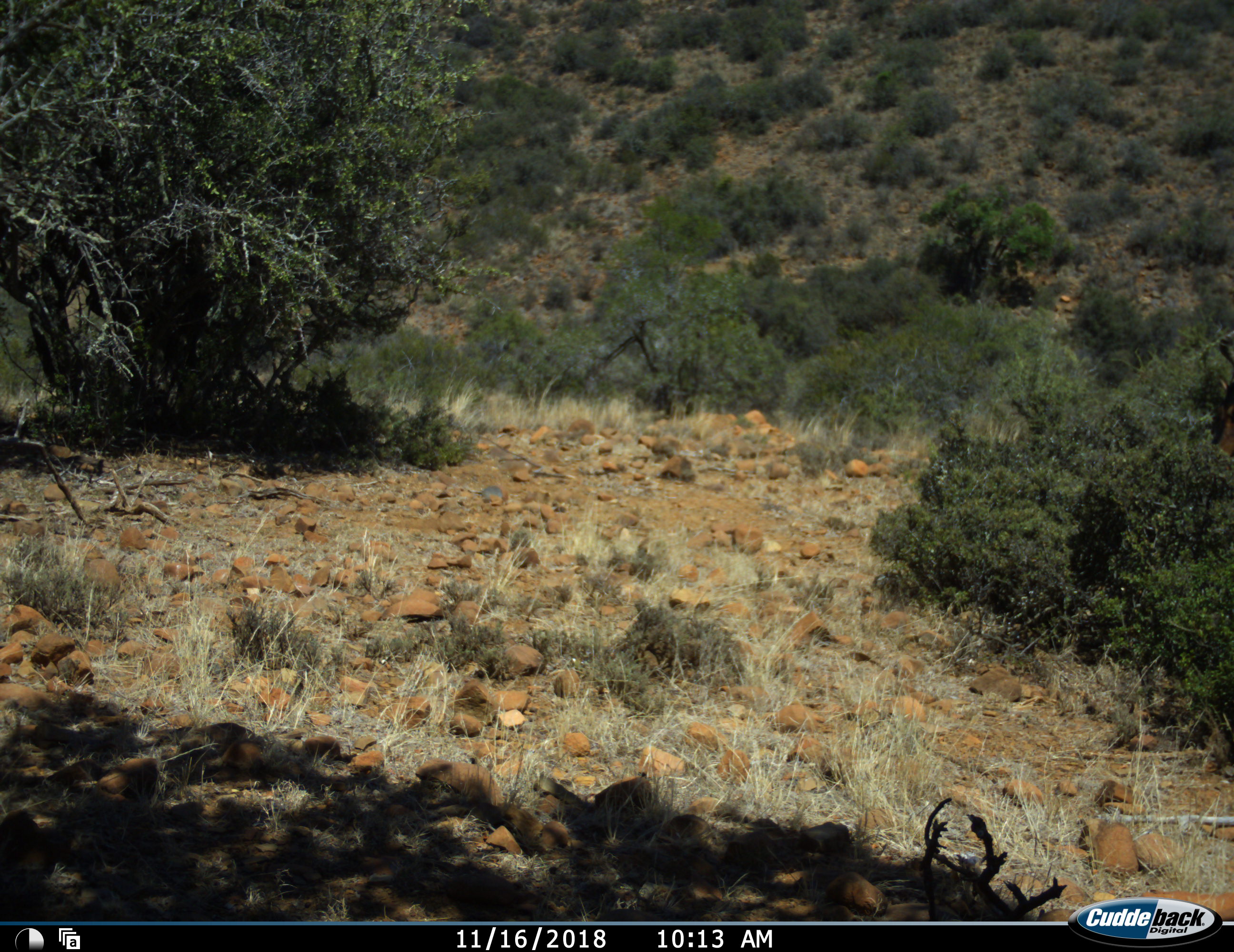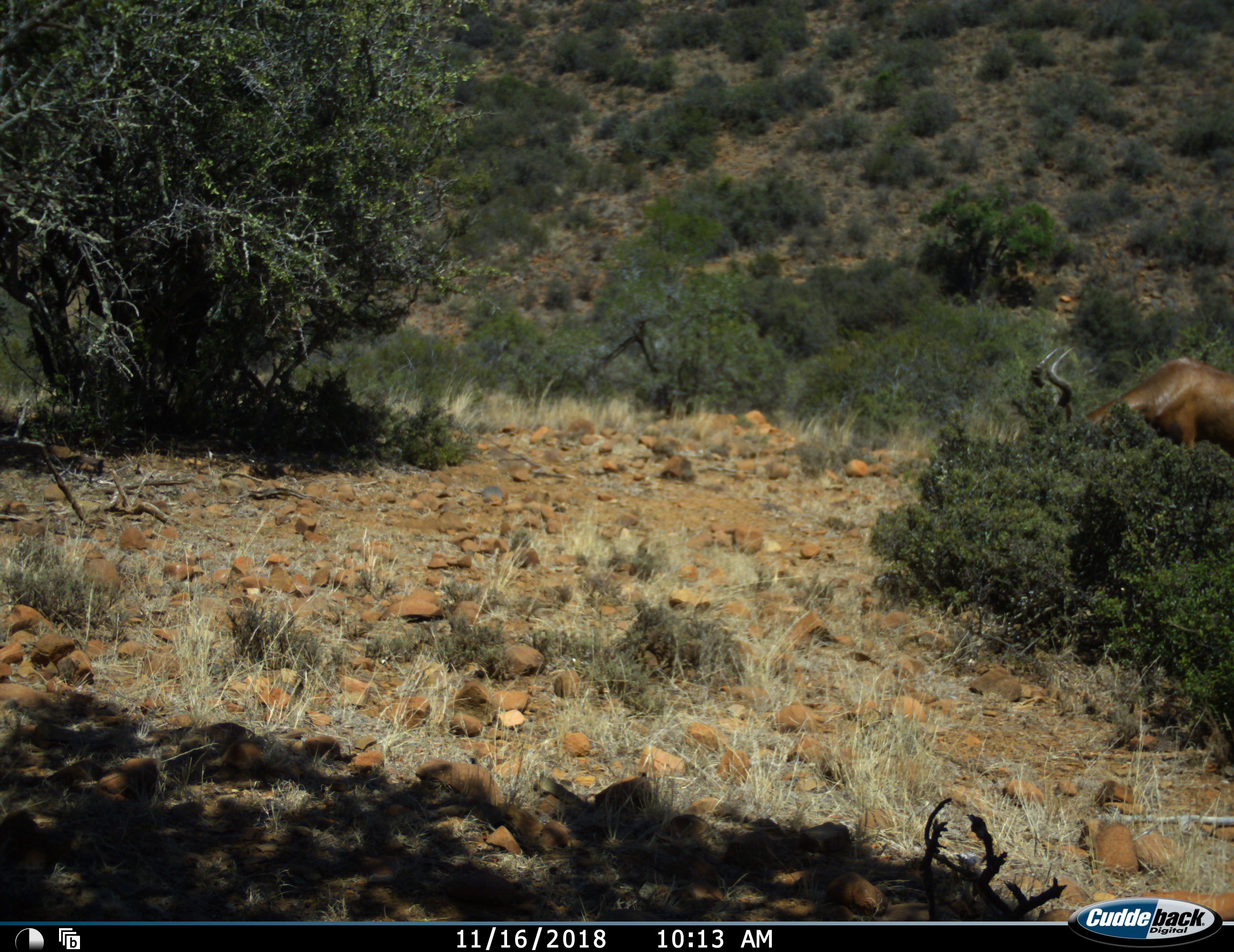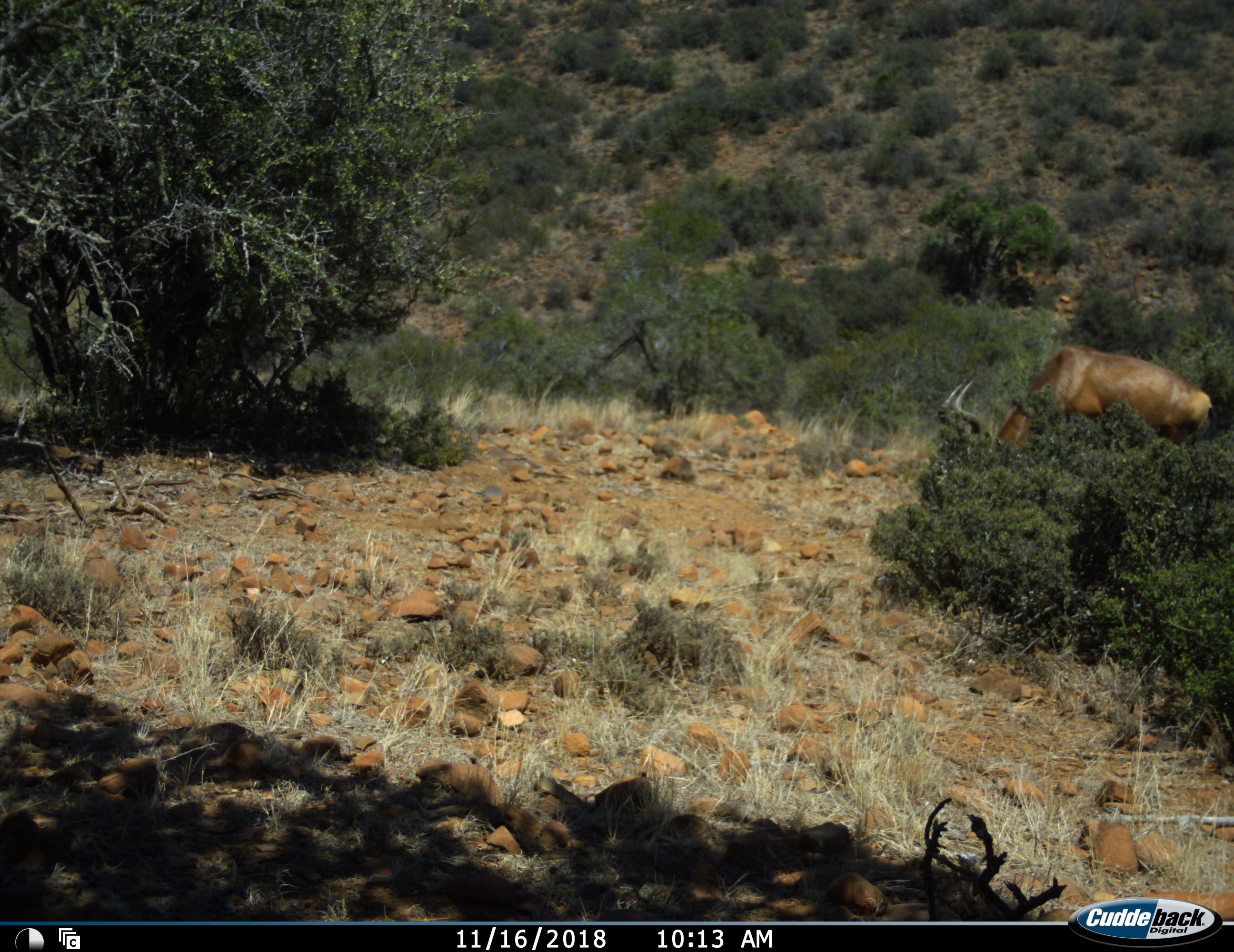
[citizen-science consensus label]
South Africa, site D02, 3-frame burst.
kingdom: Animalia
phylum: Chordata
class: Mammalia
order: Artiodactyla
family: Bovidae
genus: Alcelaphus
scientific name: Alcelaphus buselaphus caama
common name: red hartebeest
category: hartebeestred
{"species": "hartebeestred (red hartebeest) (Alcelaphus buselaphus caama)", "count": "1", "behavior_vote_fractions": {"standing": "0%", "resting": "0%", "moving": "78%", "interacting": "0%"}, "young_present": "0%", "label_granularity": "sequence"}